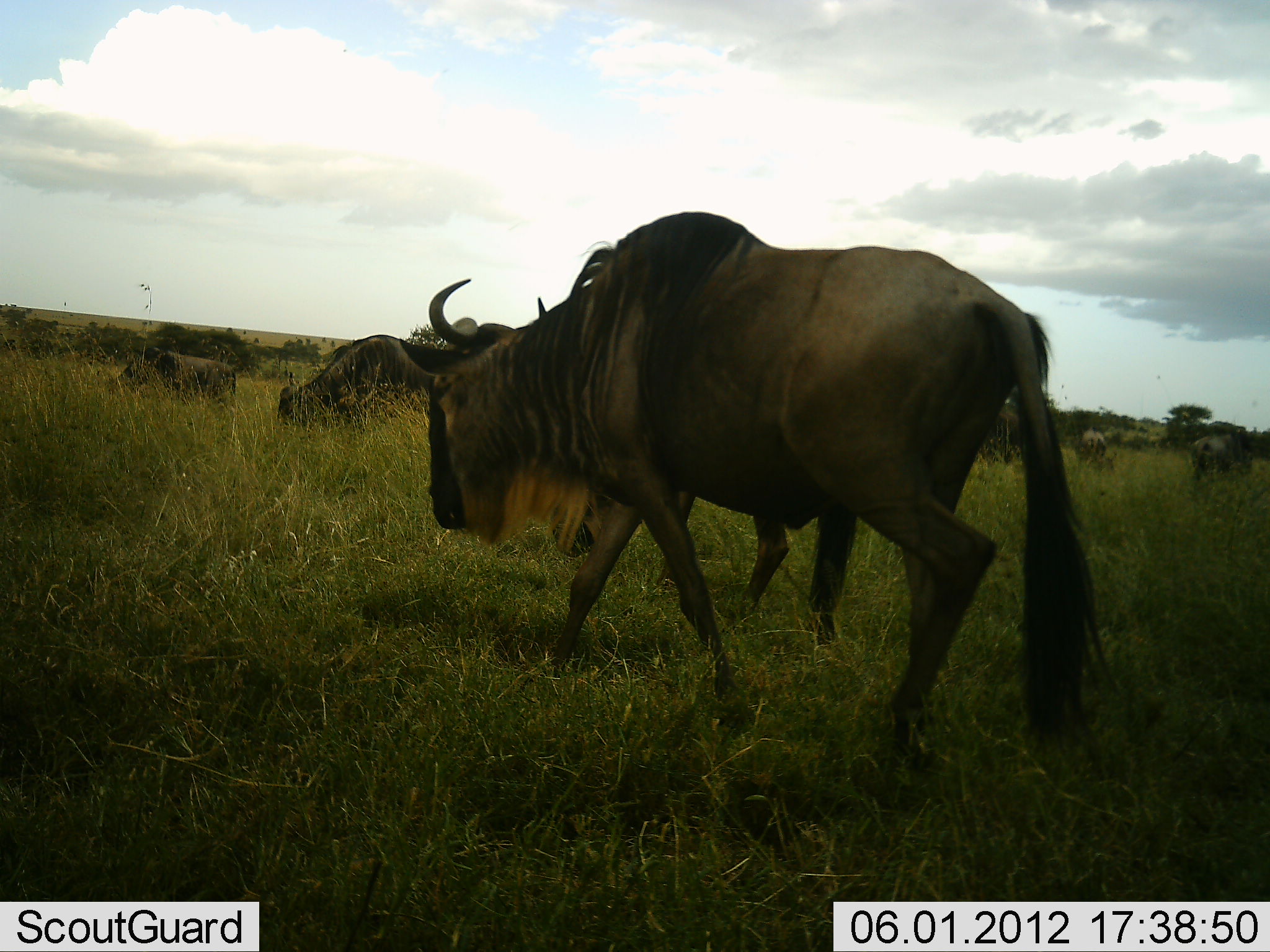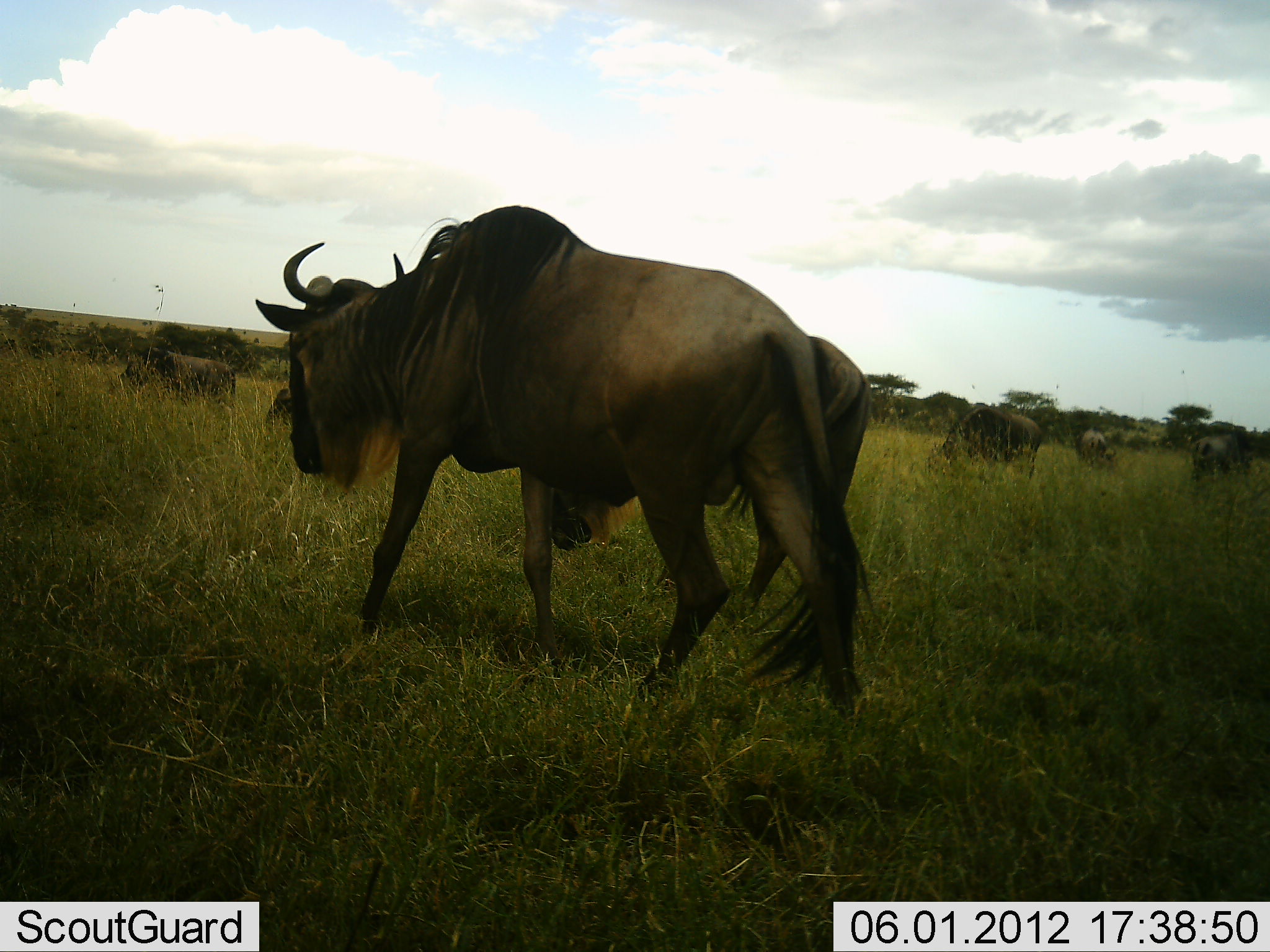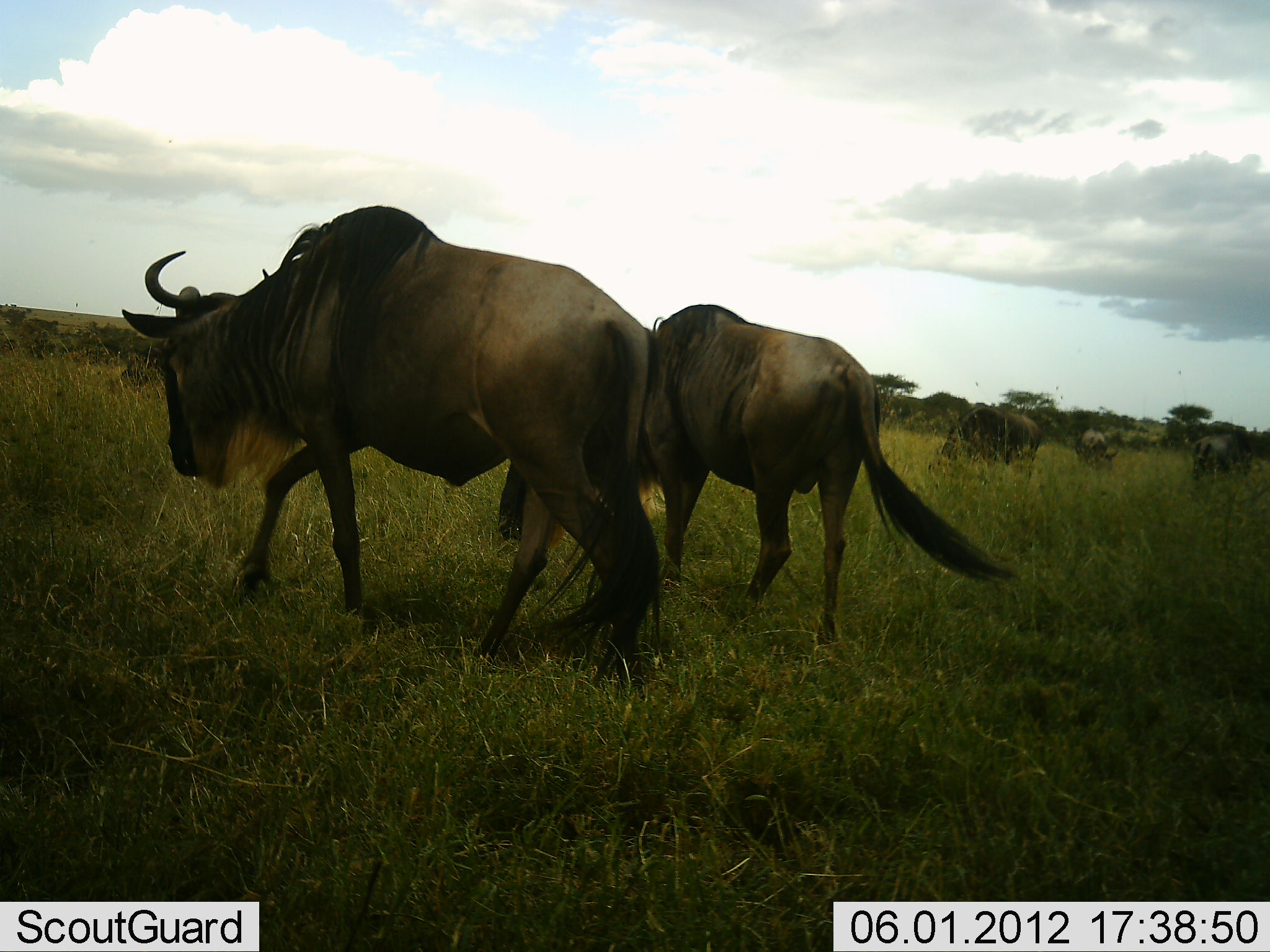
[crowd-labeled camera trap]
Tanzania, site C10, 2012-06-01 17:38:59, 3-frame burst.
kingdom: Animalia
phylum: Chordata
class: Mammalia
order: Artiodactyla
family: Bovidae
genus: Connochaetes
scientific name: Connochaetes taurinus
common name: blue wildebeest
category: wildebeest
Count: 7.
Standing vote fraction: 60%.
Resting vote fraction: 10%.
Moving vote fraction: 100%.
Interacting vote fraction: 0%.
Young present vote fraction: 0%.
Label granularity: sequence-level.